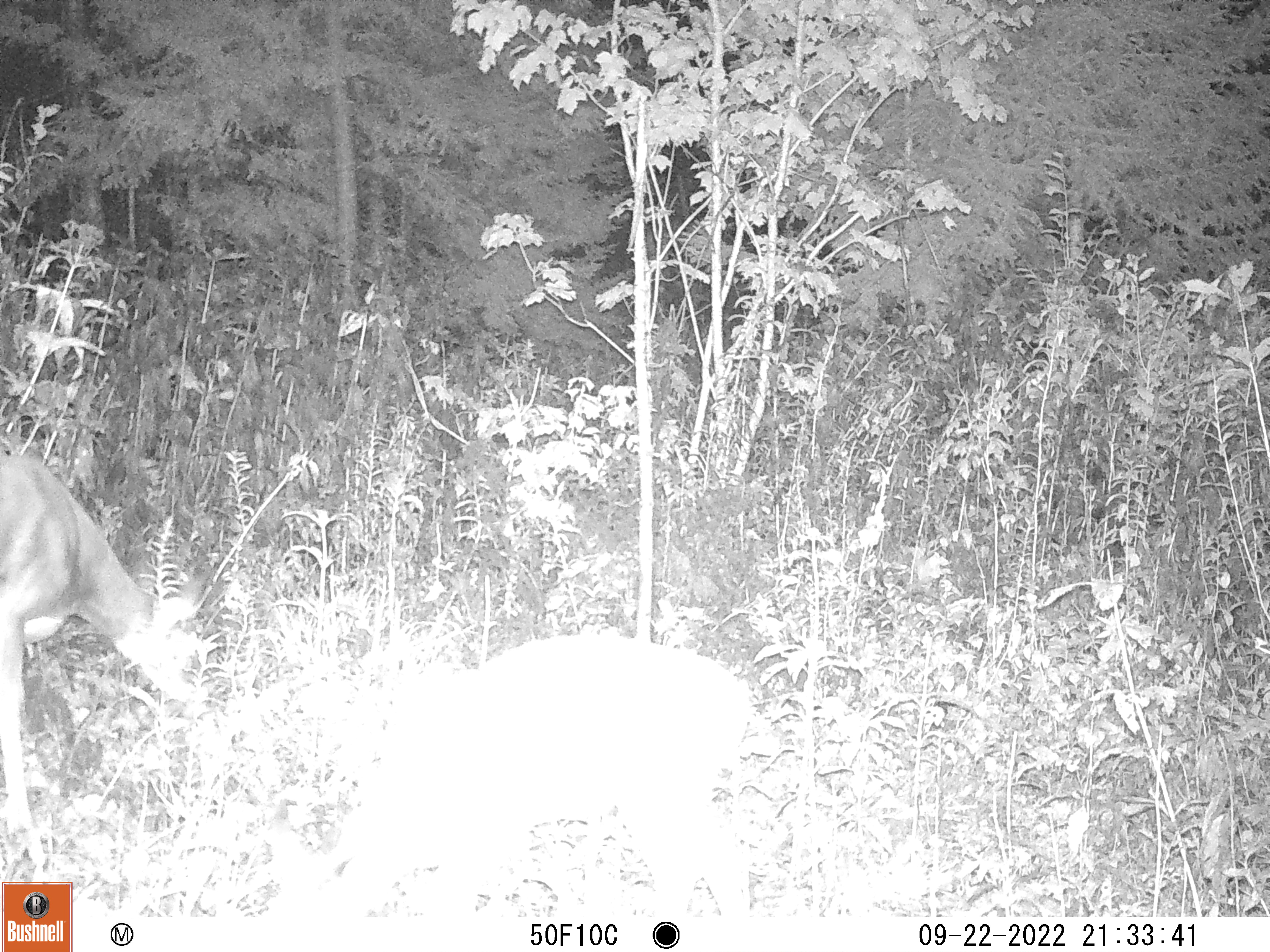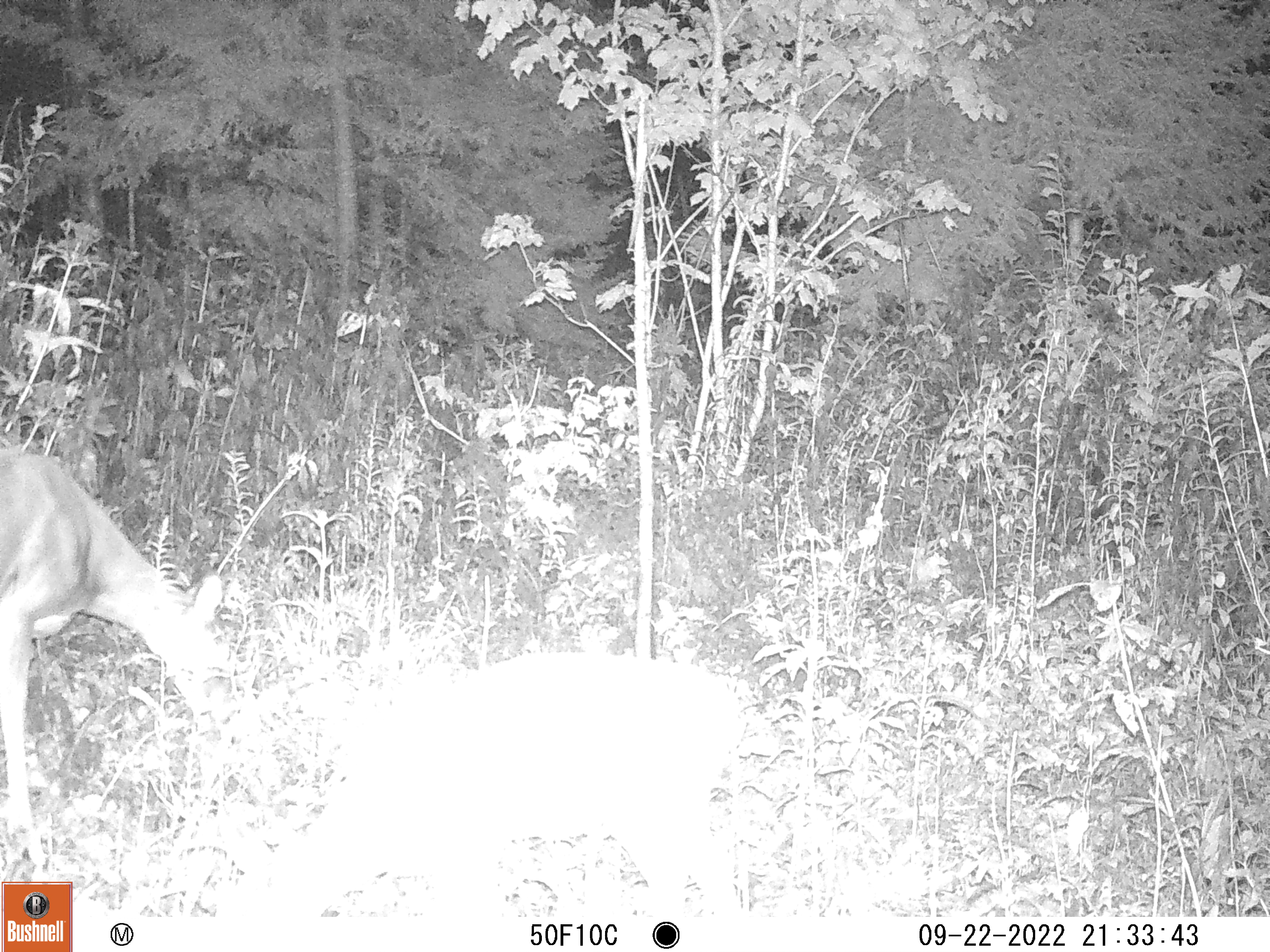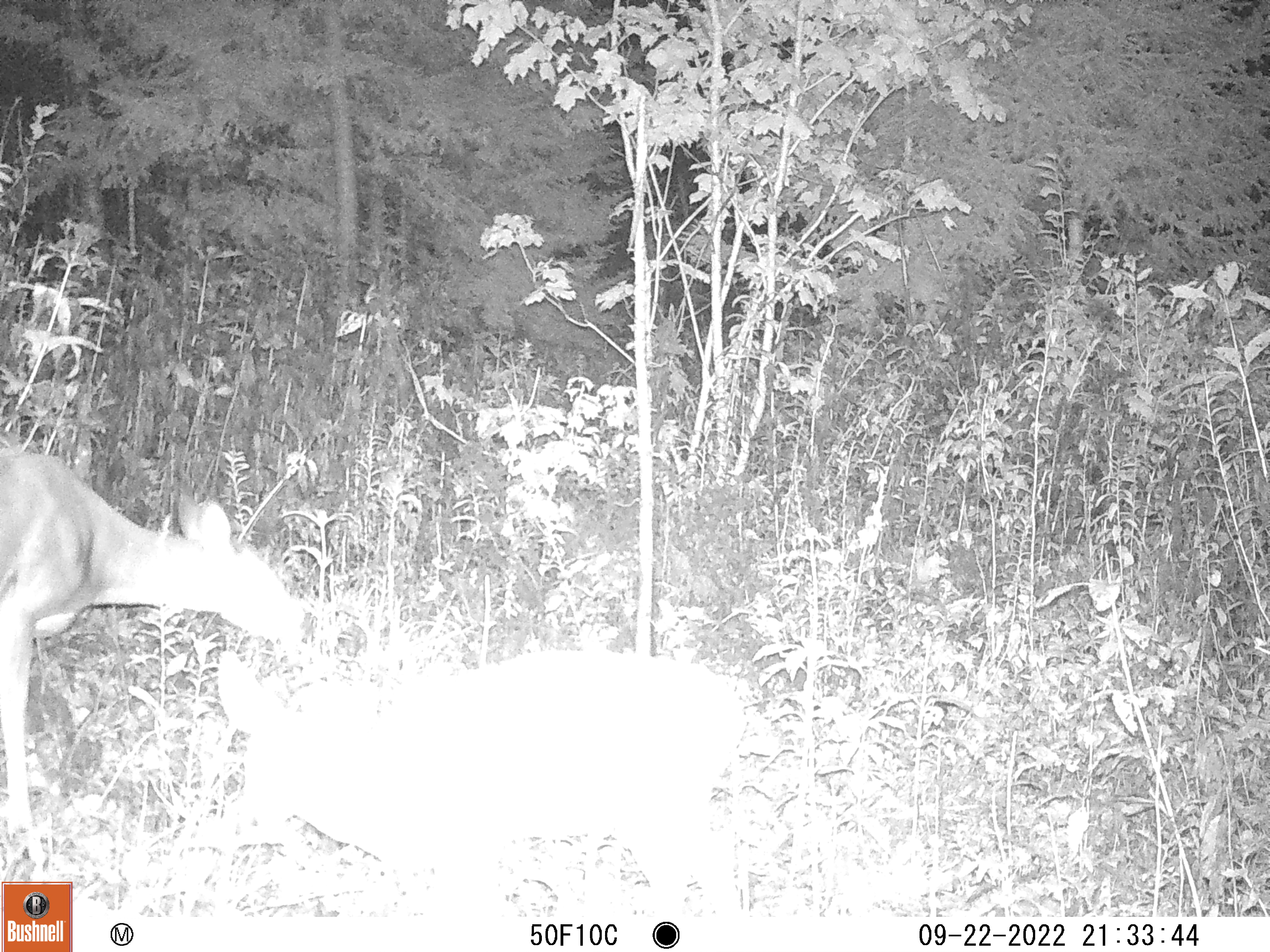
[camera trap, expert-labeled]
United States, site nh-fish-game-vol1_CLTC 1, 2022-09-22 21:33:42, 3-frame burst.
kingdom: Animalia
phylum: Chordata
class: Mammalia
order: Artiodactyla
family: Cervidae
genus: Odocoileus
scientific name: Odocoileus virginianus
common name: white-tailed deer